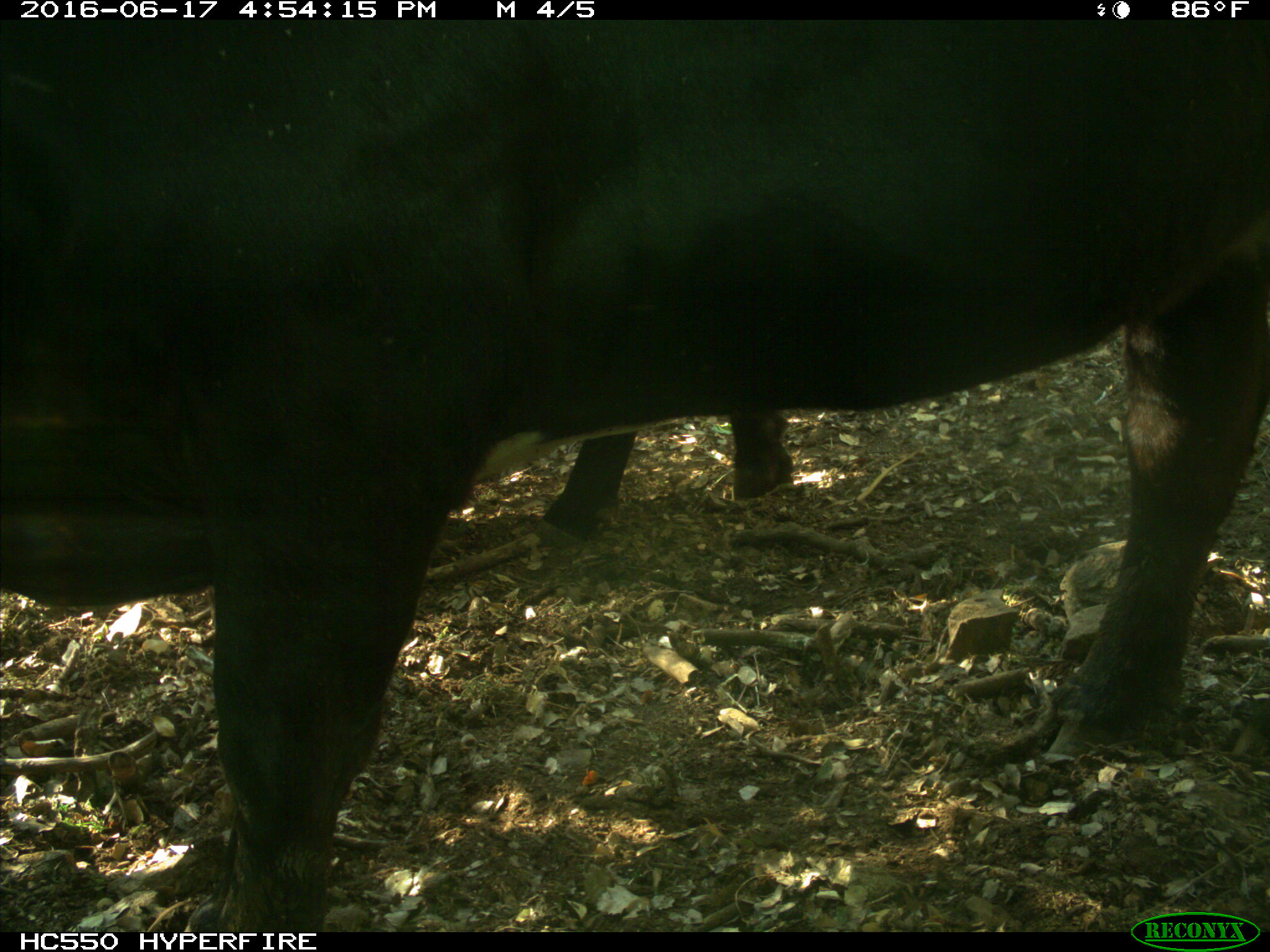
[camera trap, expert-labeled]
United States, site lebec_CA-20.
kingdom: Animalia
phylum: Chordata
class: Mammalia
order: Artiodactyla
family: Bovidae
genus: Bos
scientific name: Bos taurus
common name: domestic cow